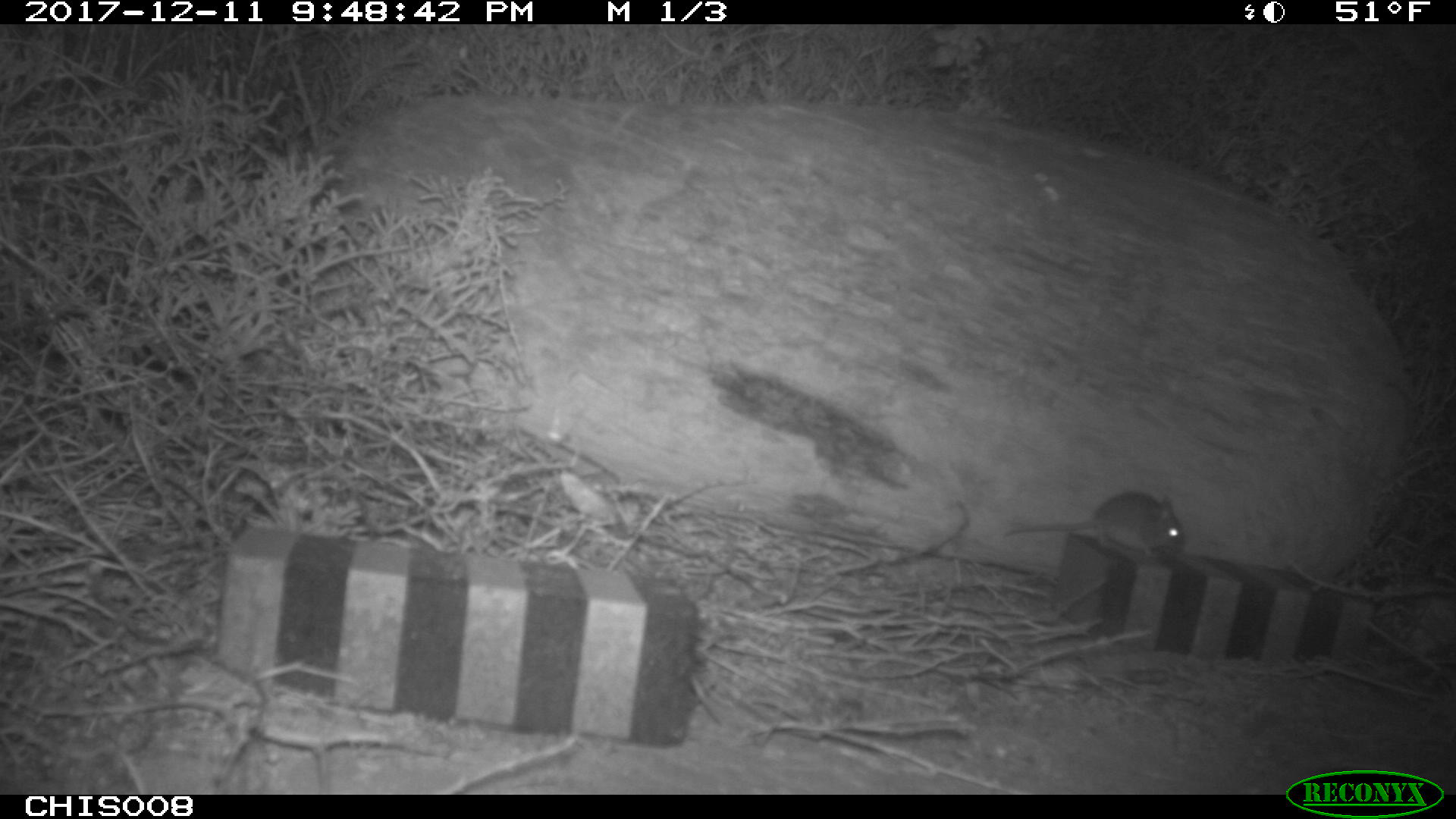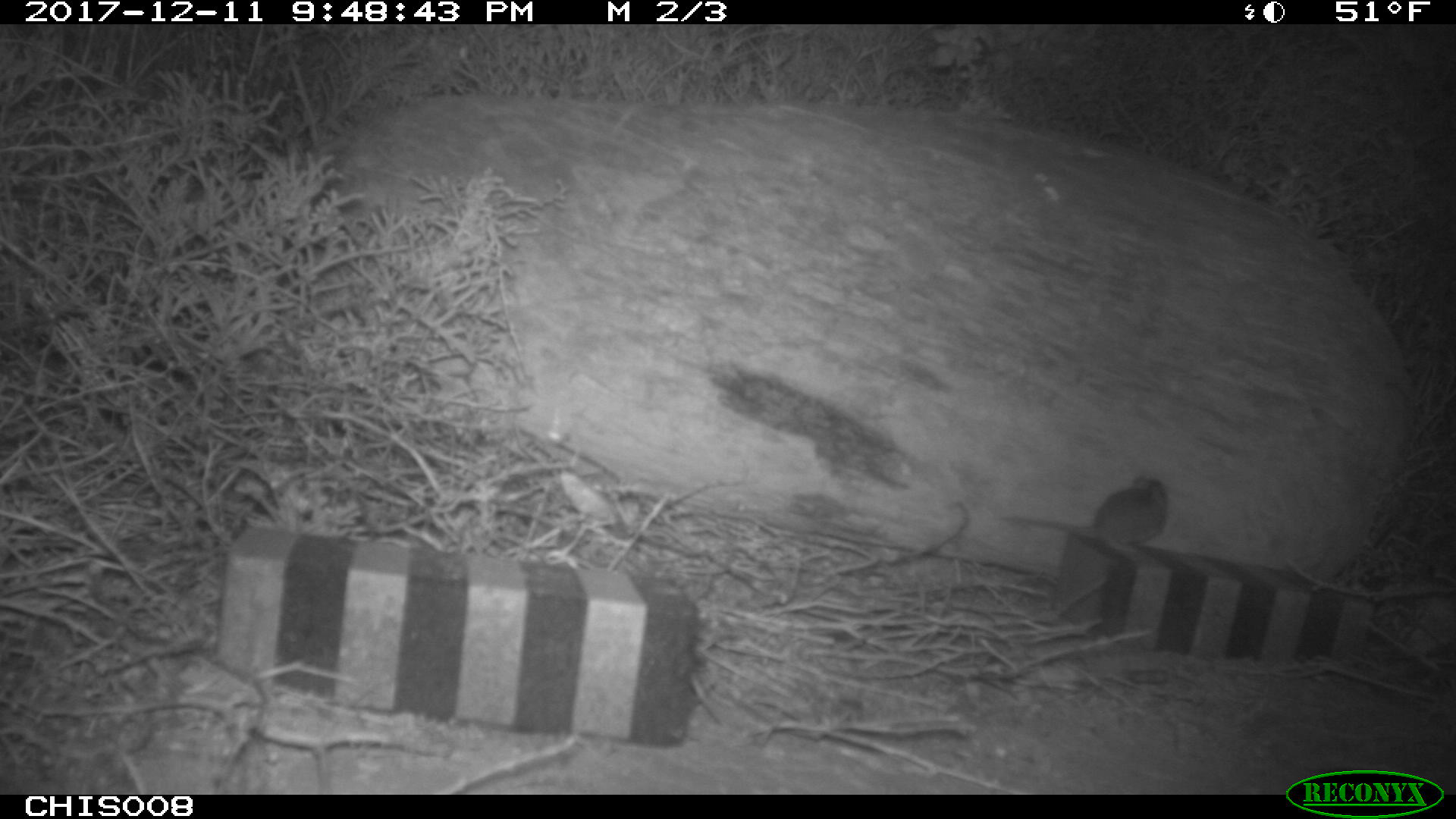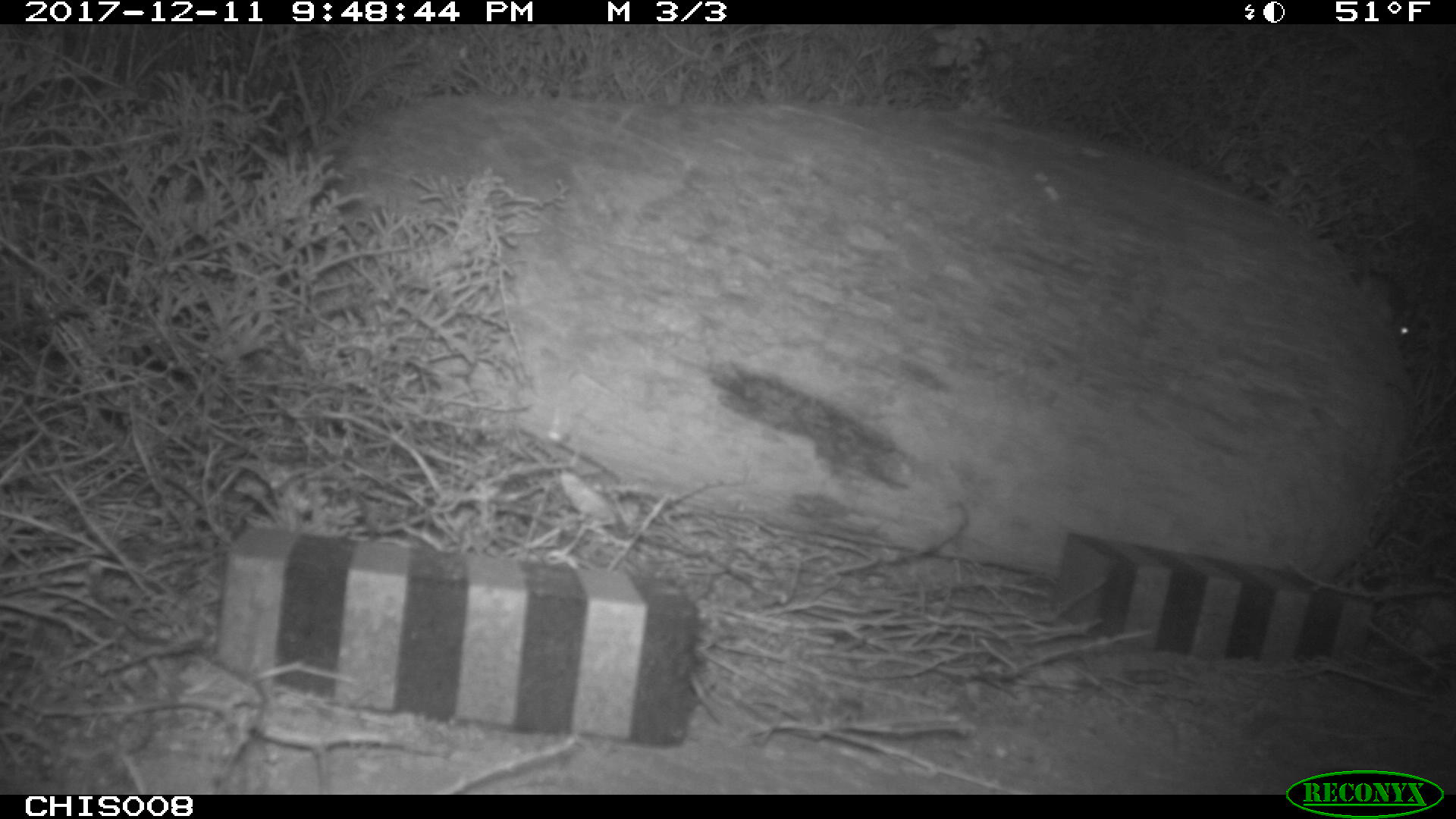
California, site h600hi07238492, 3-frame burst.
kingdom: Animalia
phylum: Chordata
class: Mammalia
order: Rodentia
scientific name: Rodentia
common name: rodent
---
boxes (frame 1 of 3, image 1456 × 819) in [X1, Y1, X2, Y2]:
rodent: [1003, 490, 1185, 557]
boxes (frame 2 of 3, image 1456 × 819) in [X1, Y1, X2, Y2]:
rodent: [1000, 477, 1168, 552]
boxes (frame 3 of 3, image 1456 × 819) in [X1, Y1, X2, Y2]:
rodent: [1349, 270, 1414, 347]